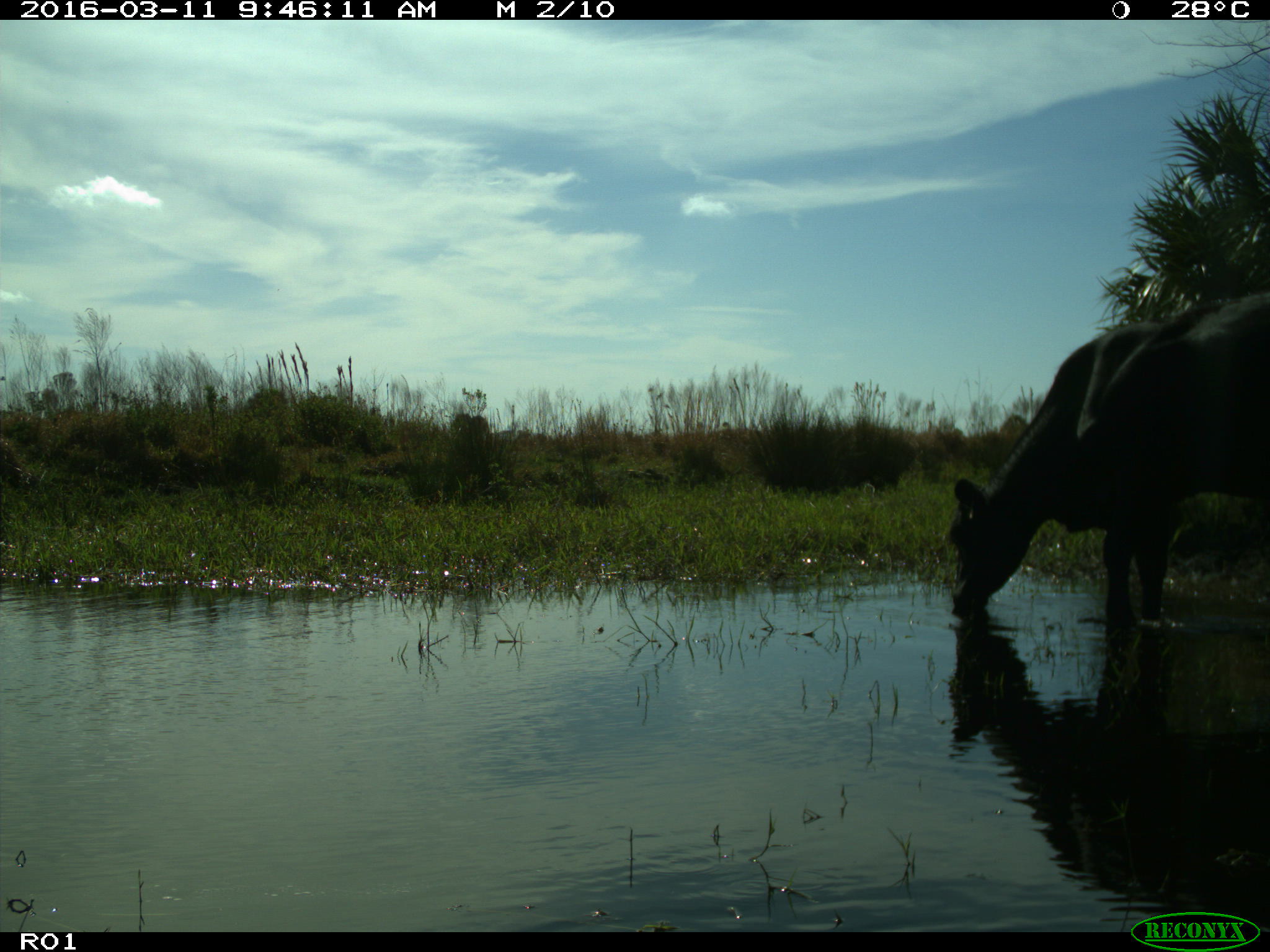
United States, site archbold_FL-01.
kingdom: Animalia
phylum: Chordata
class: Mammalia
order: Artiodactyla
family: Bovidae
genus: Bos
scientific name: Bos taurus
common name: domestic cow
Bos taurus (domestic cow).